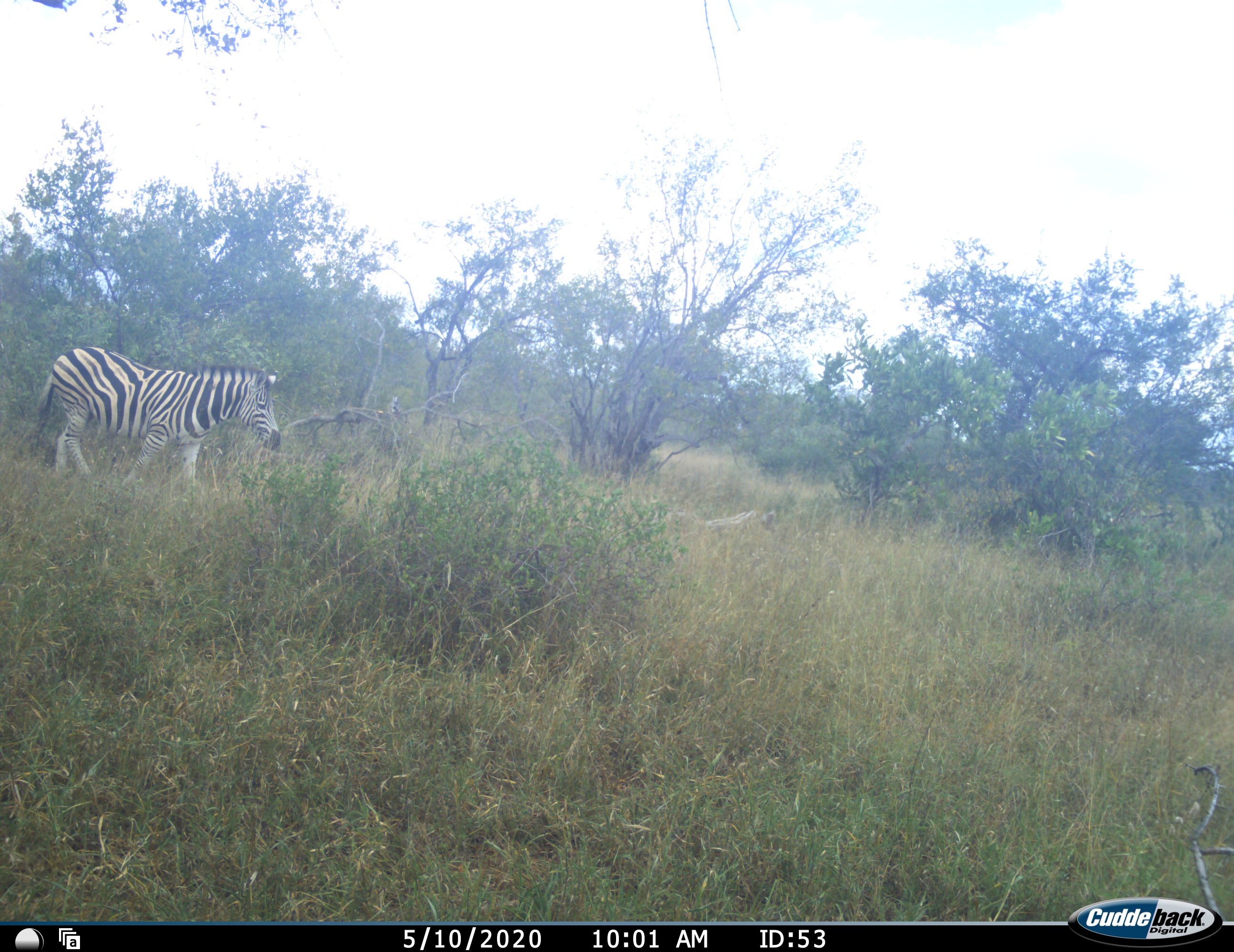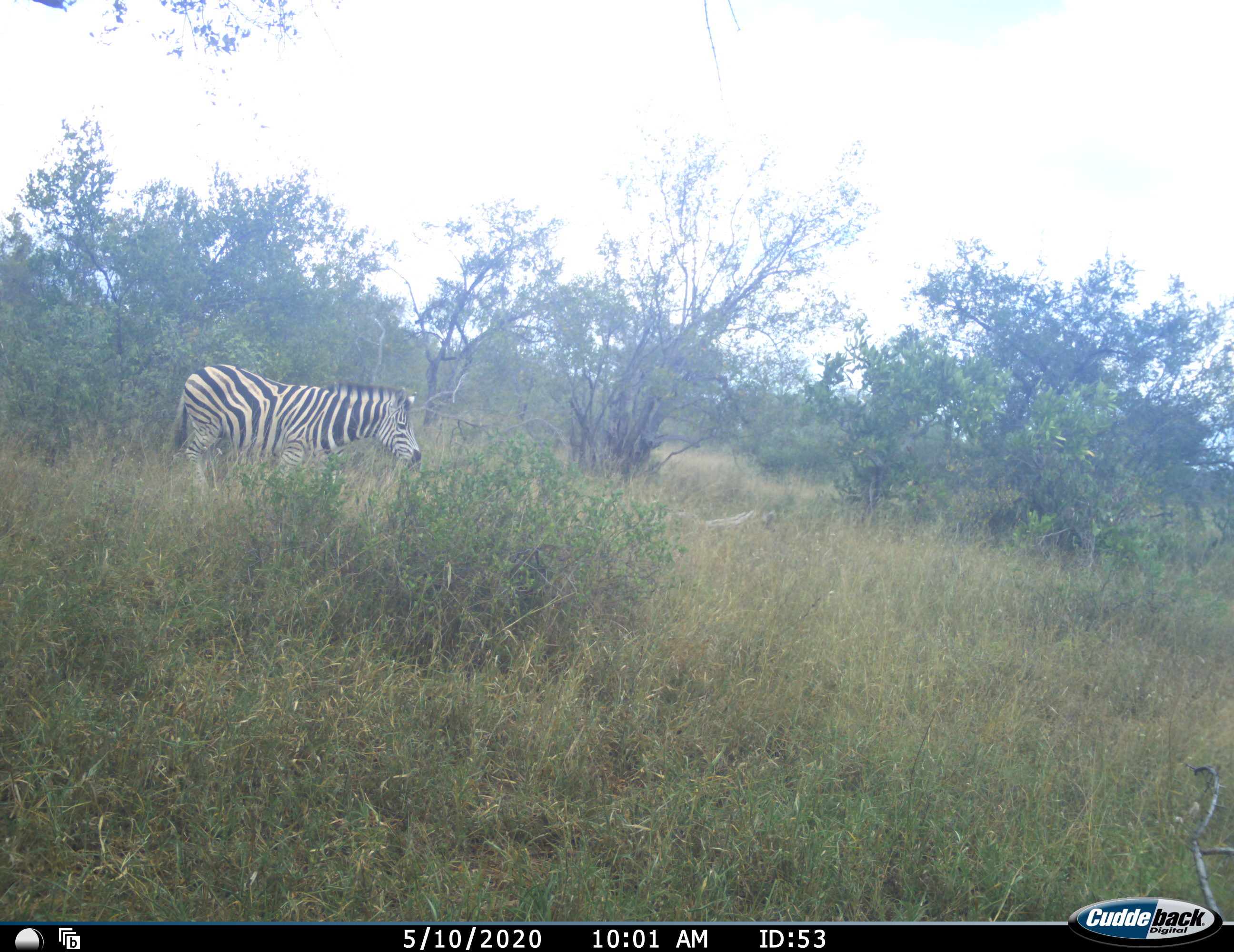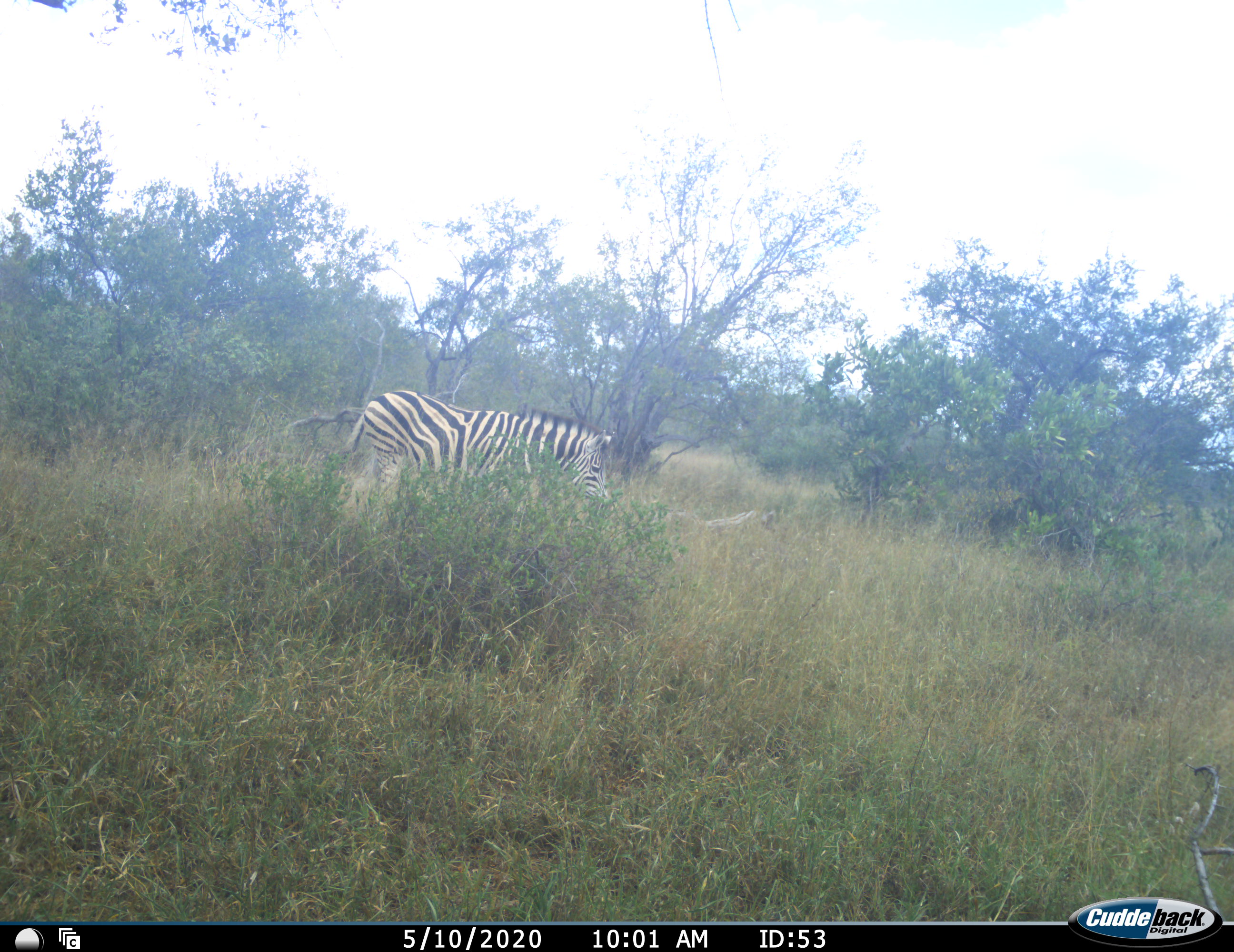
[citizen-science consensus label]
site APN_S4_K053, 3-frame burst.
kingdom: Animalia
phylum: Chordata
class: Mammalia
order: Perissodactyla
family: Equidae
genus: Equus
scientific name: Equus quagga burchellii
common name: burchell's zebra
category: zebraburchells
Zebraburchells (burchell's zebra) (Equus quagga burchellii), count 1. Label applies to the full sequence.